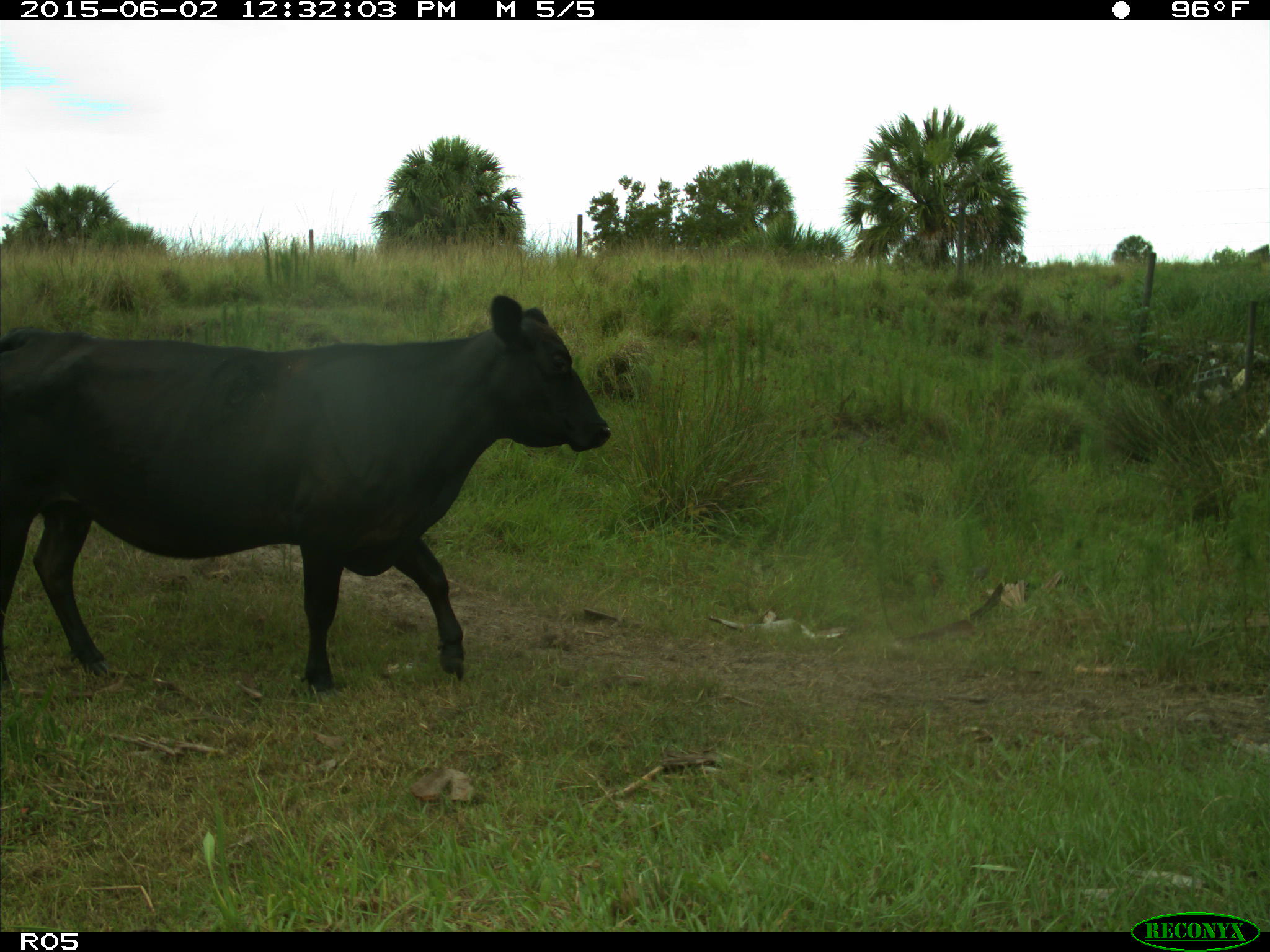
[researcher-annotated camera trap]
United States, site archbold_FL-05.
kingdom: Animalia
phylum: Chordata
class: Mammalia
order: Artiodactyla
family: Bovidae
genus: Bos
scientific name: Bos taurus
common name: domestic cow